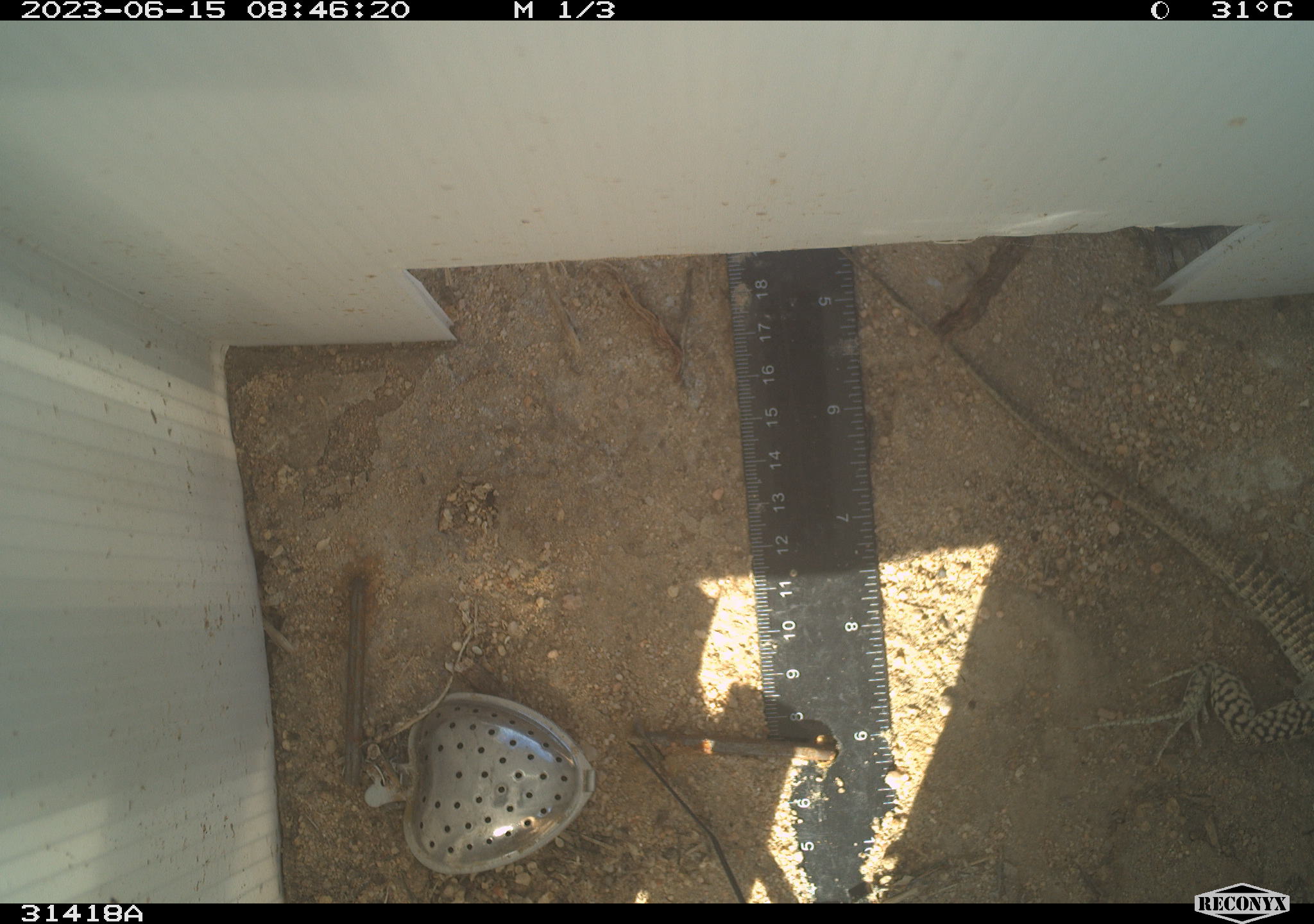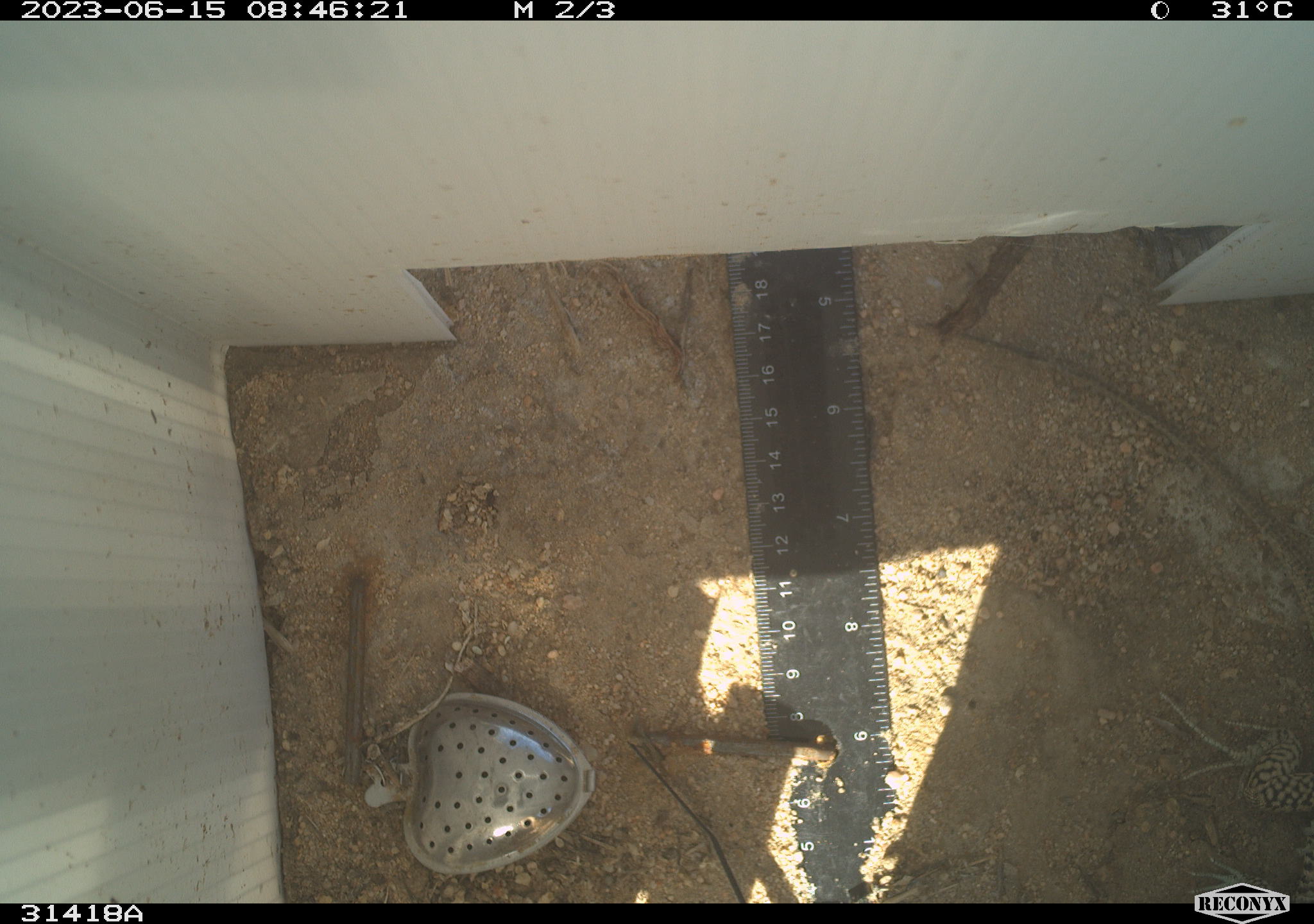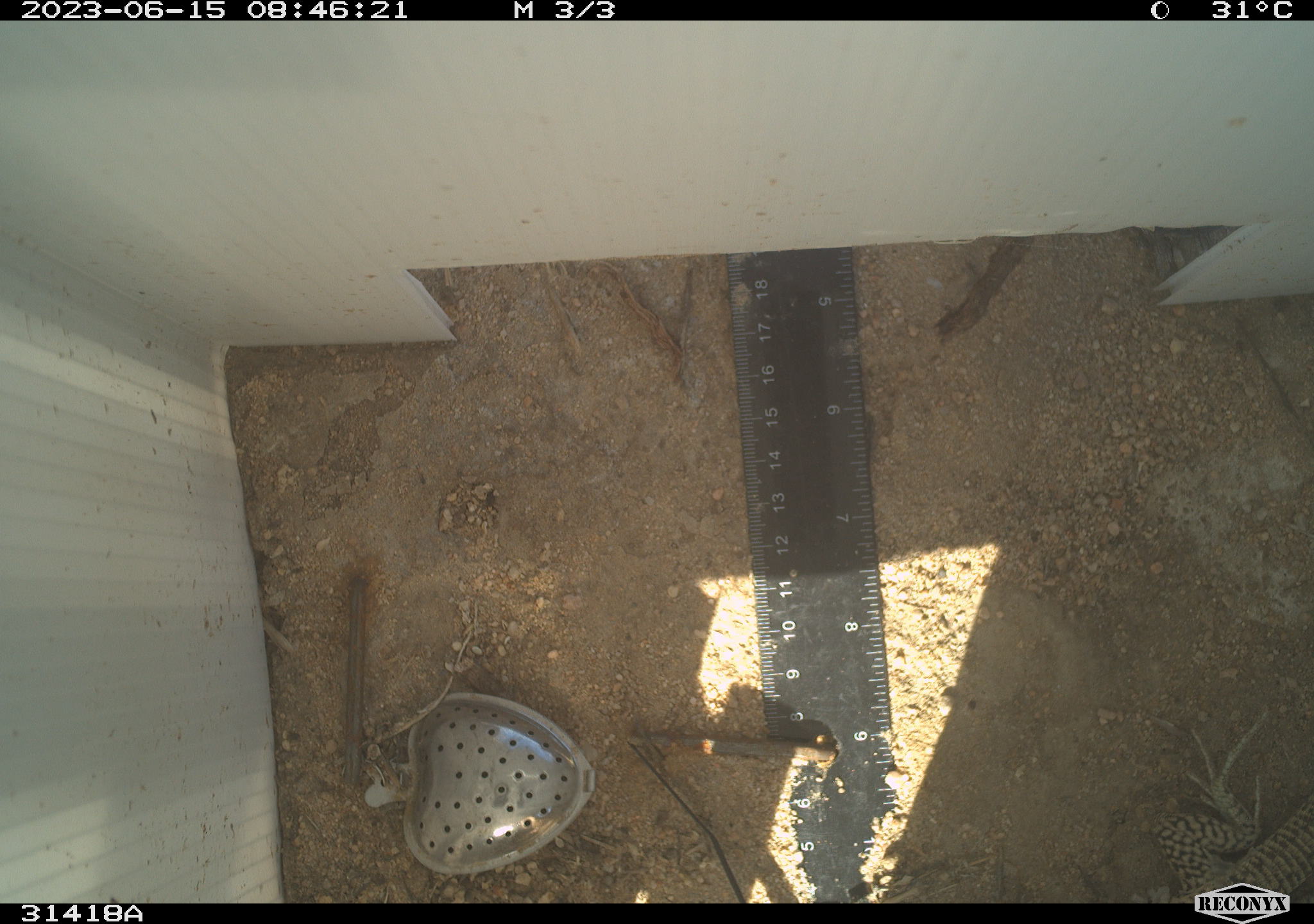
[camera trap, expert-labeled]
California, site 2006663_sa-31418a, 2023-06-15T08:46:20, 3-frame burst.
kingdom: Animalia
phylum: Chordata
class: Reptilia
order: Squamata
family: Teiidae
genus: Aspidoscelis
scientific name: Aspidoscelis tigris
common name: western whiptail